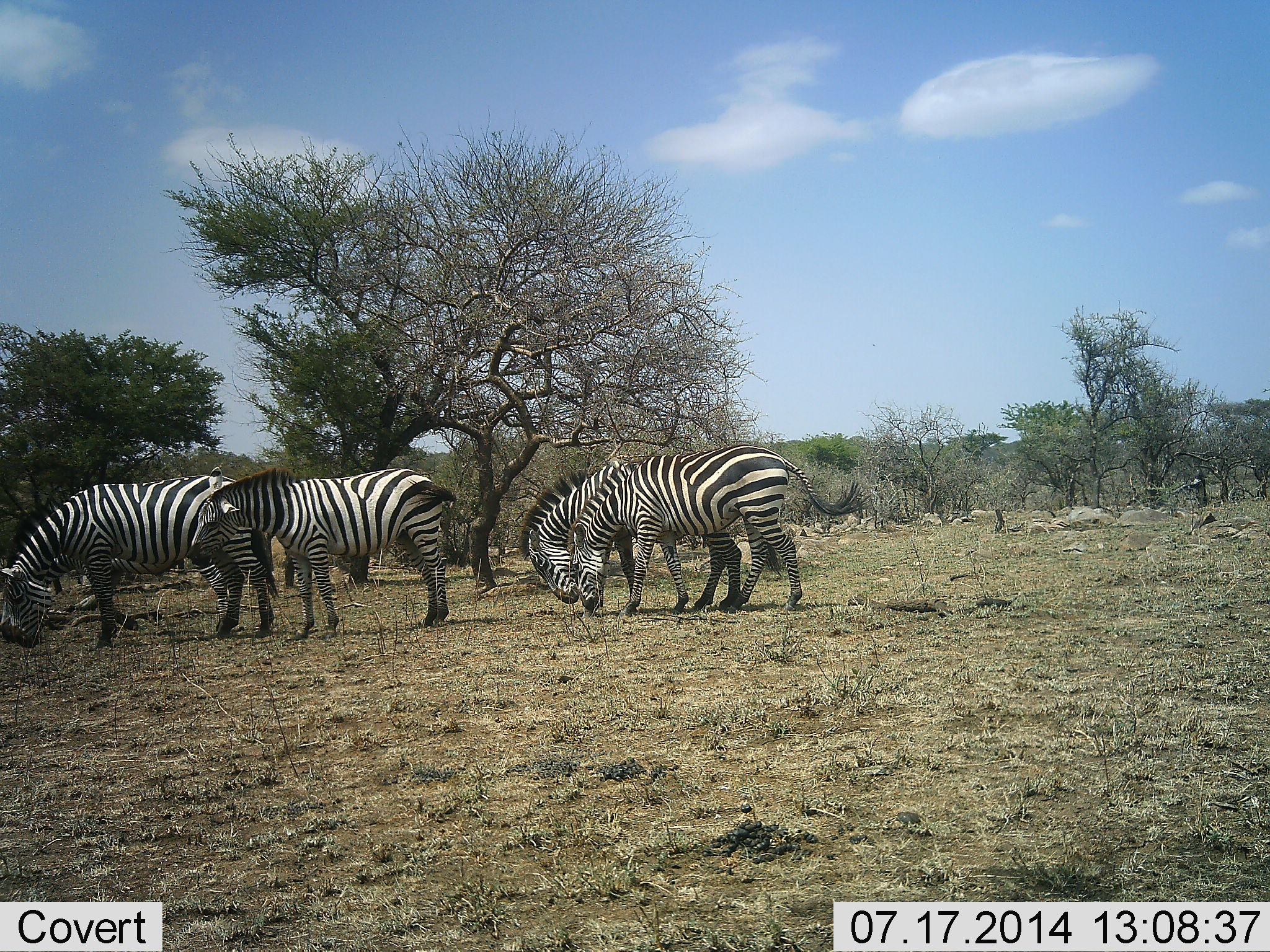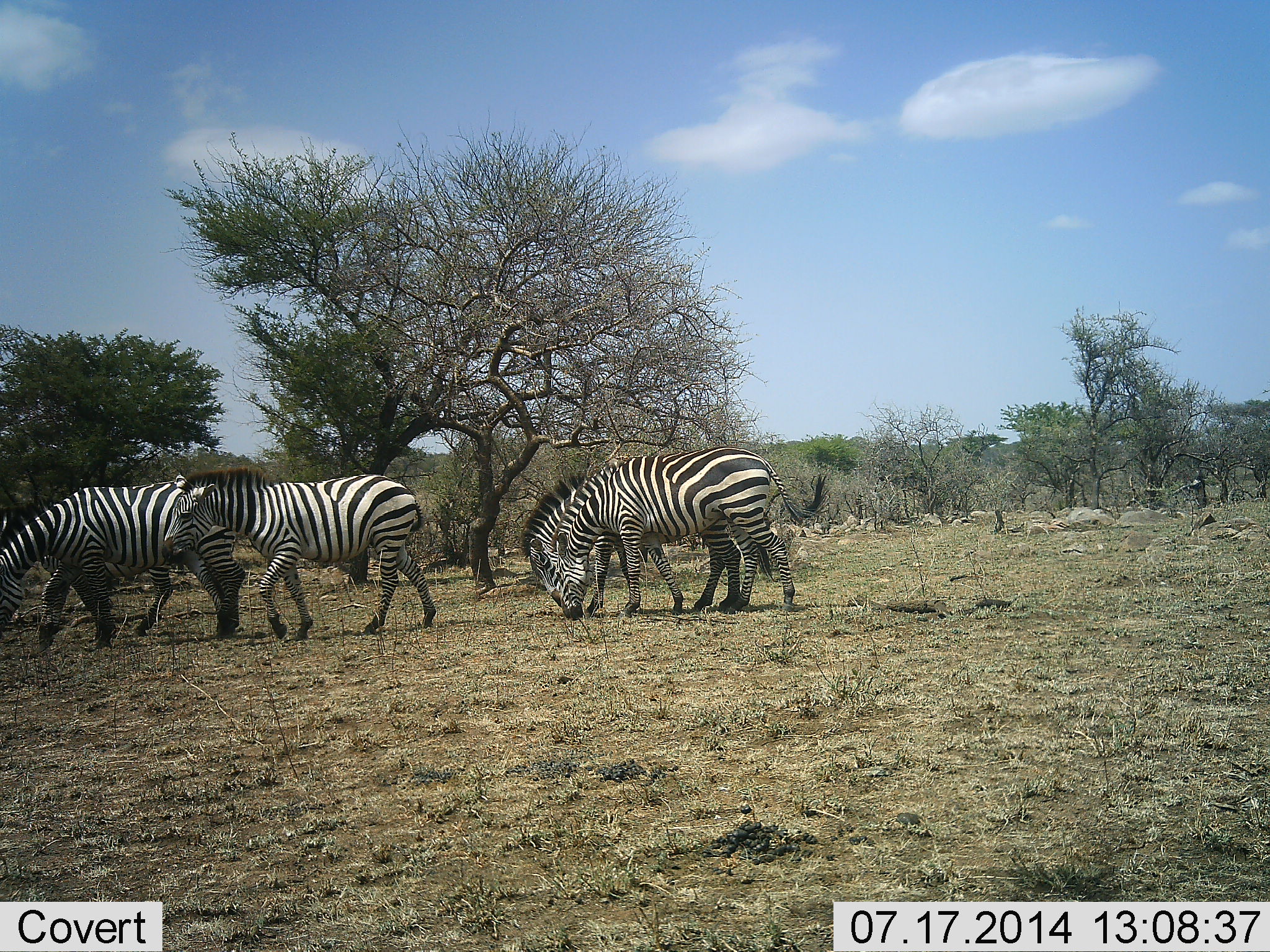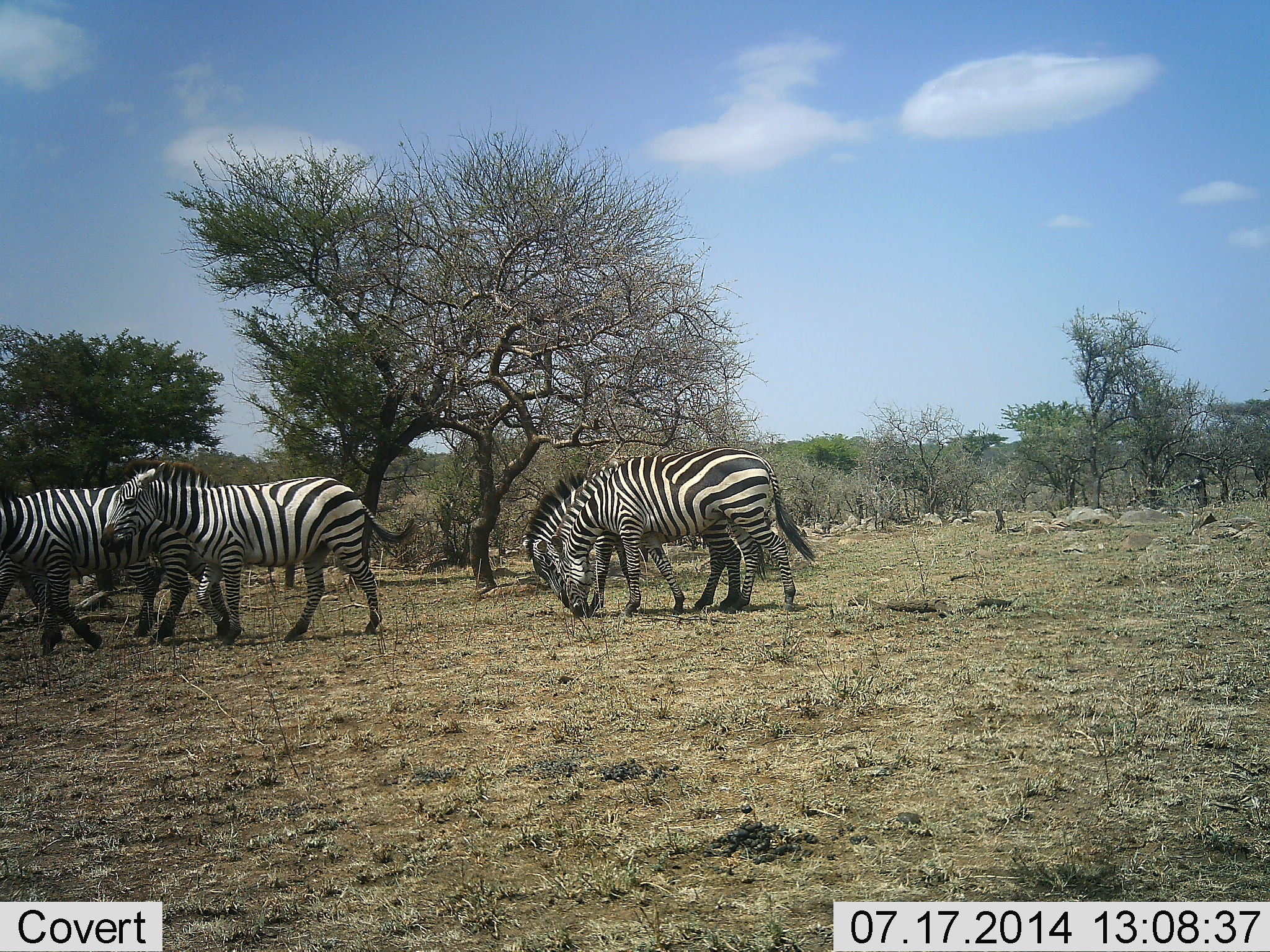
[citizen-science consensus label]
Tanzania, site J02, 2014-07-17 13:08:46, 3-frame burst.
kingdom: Animalia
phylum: Chordata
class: Mammalia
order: Perissodactyla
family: Equidae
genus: Equus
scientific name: Equus quagga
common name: plains zebra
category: zebra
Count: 4.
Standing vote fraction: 20%.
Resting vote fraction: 0%.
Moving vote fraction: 90%.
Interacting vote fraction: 20%.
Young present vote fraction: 10%.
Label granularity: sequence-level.